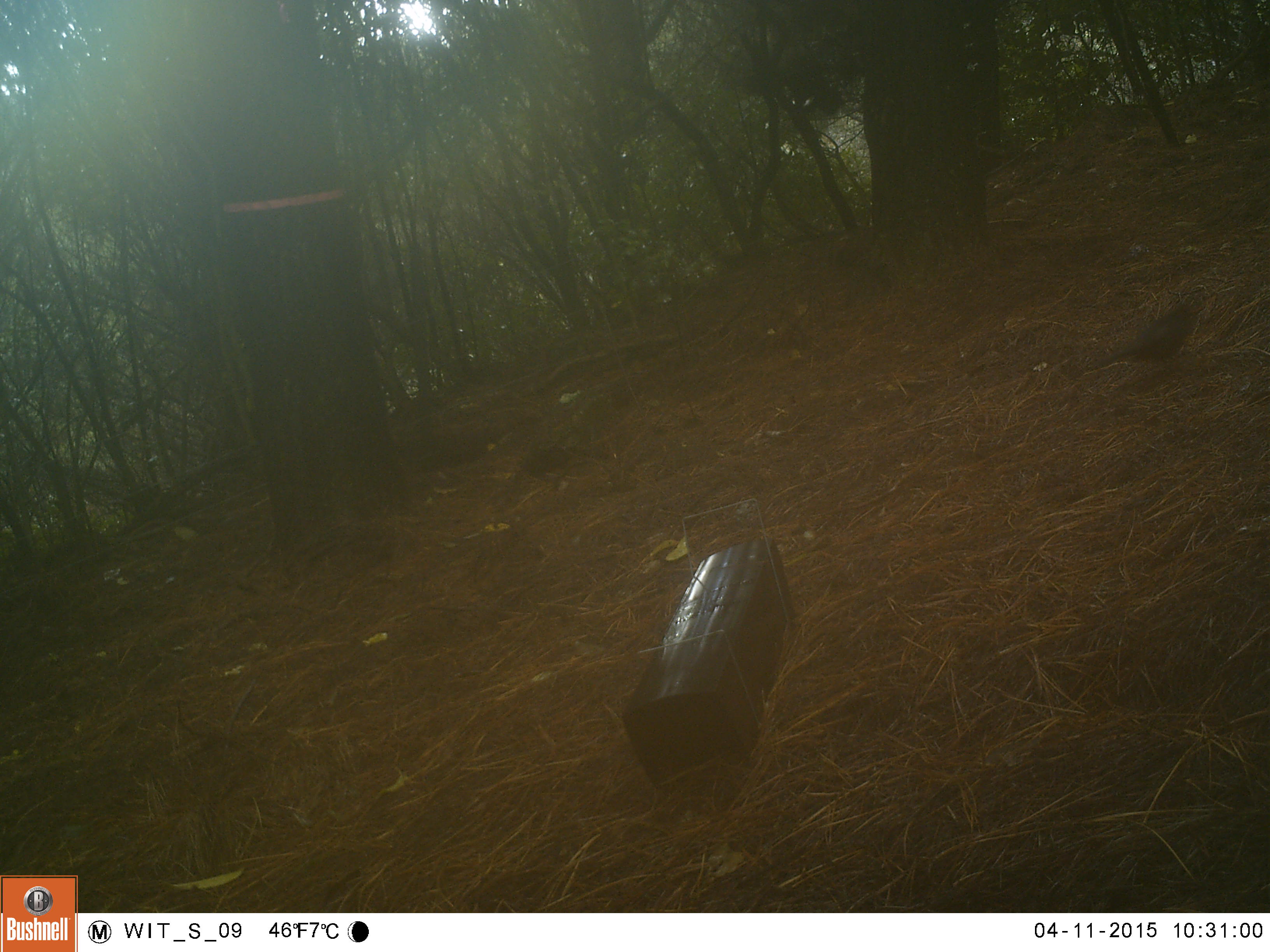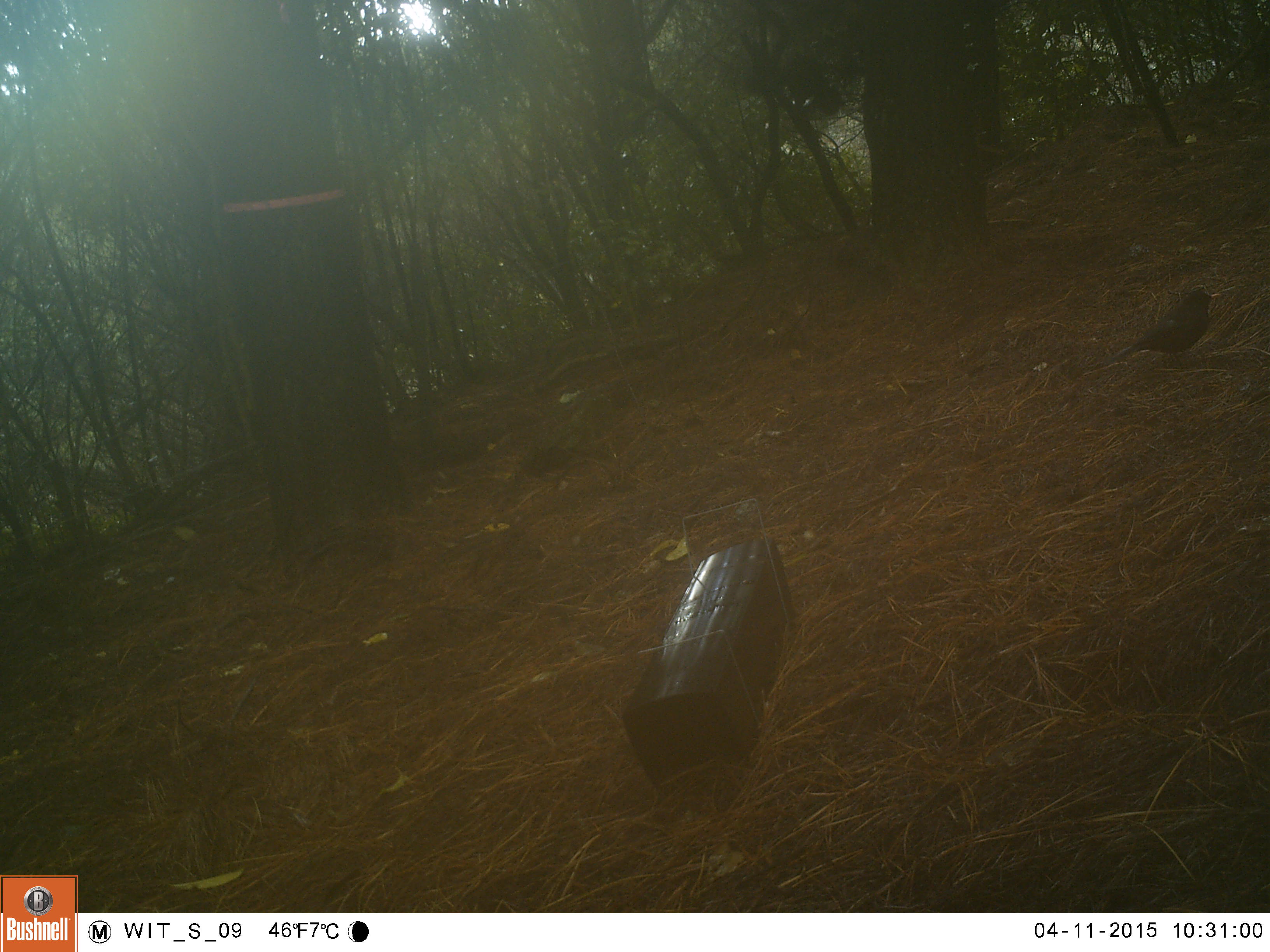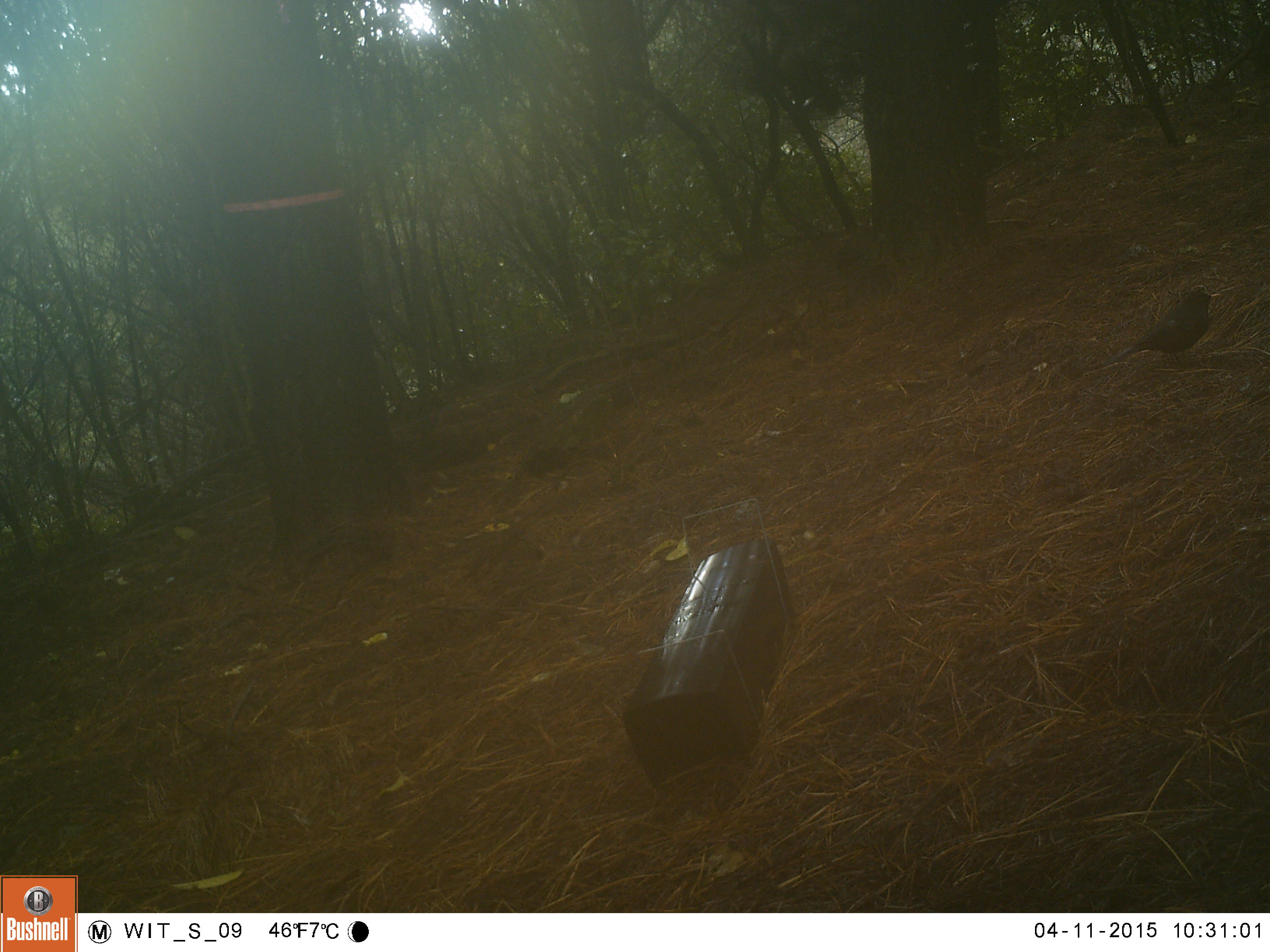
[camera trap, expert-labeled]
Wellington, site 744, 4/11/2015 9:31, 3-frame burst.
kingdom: Animalia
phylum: Chordata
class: Aves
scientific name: Aves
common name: bird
Bird (Aves).